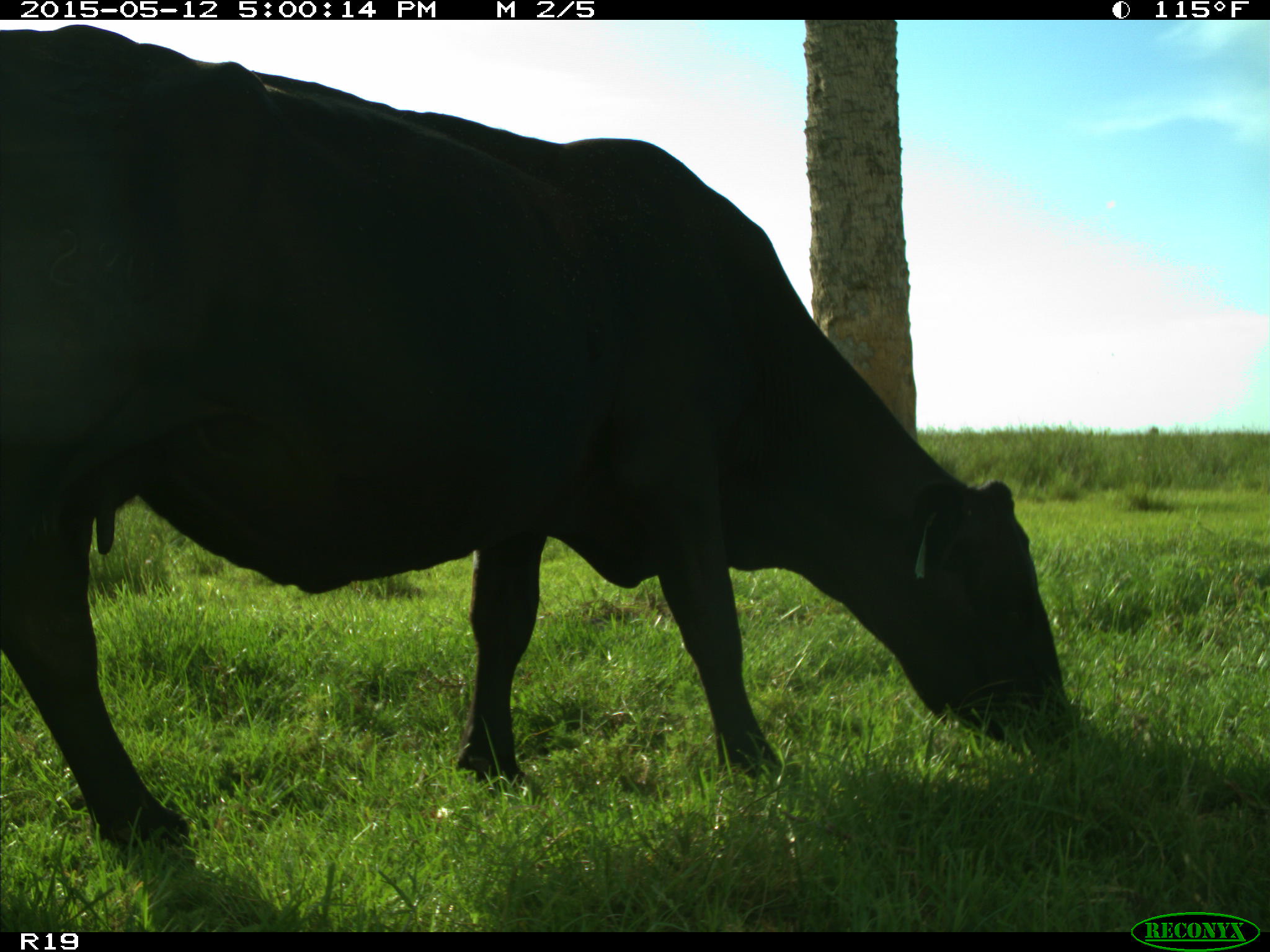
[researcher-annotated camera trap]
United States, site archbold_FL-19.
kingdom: Animalia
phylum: Chordata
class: Mammalia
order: Artiodactyla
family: Bovidae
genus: Bos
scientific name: Bos taurus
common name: domestic cow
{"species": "Bos taurus (domestic cow)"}